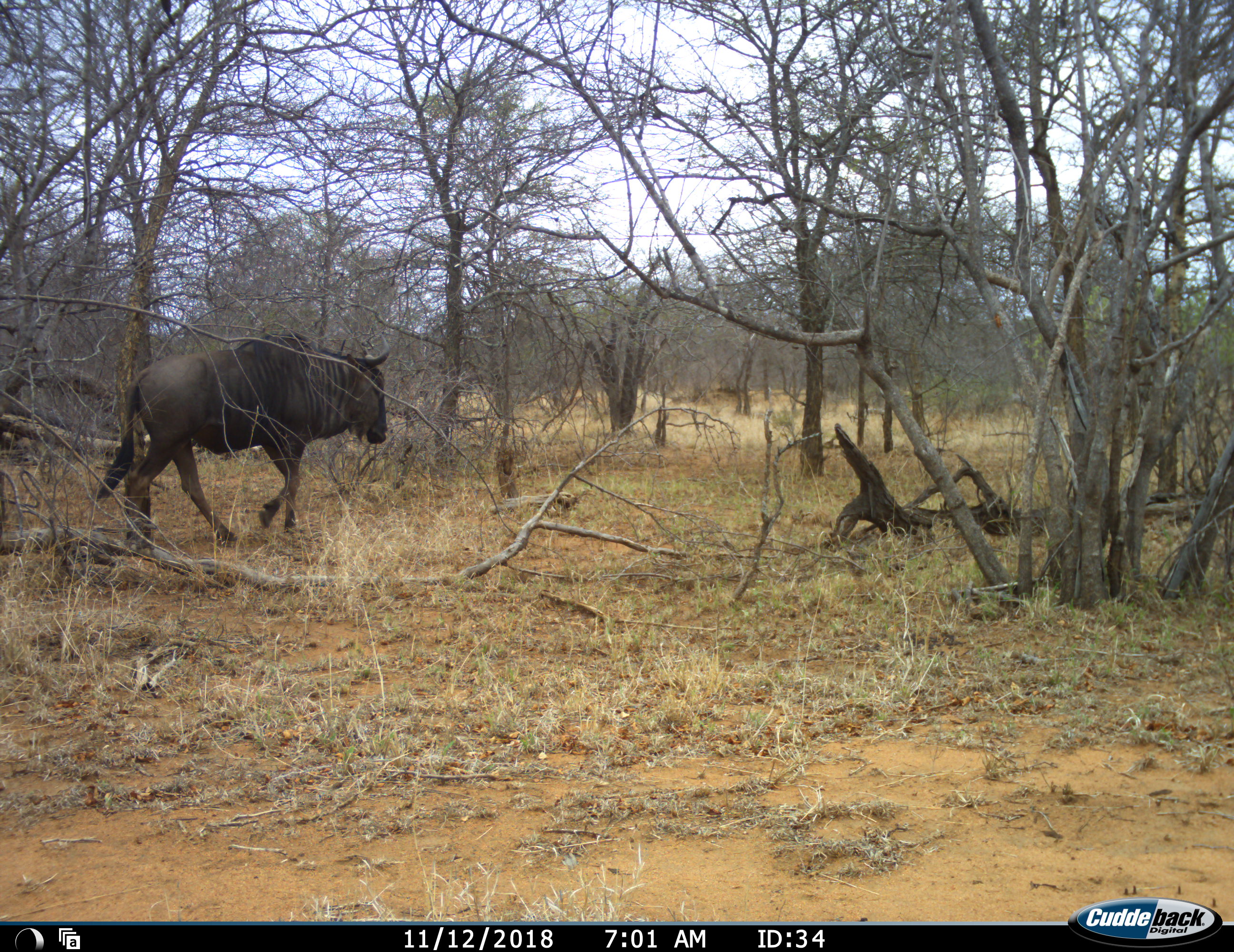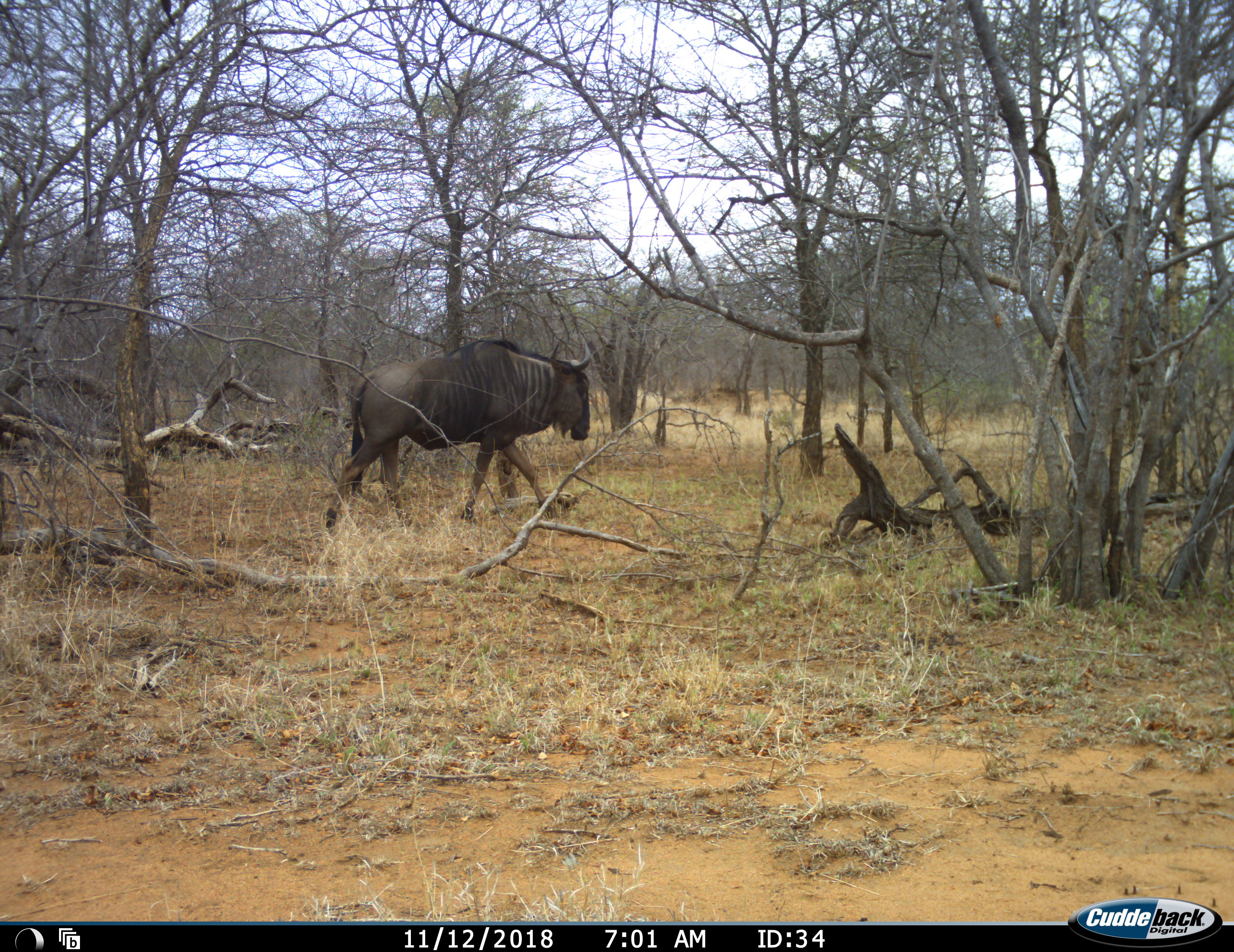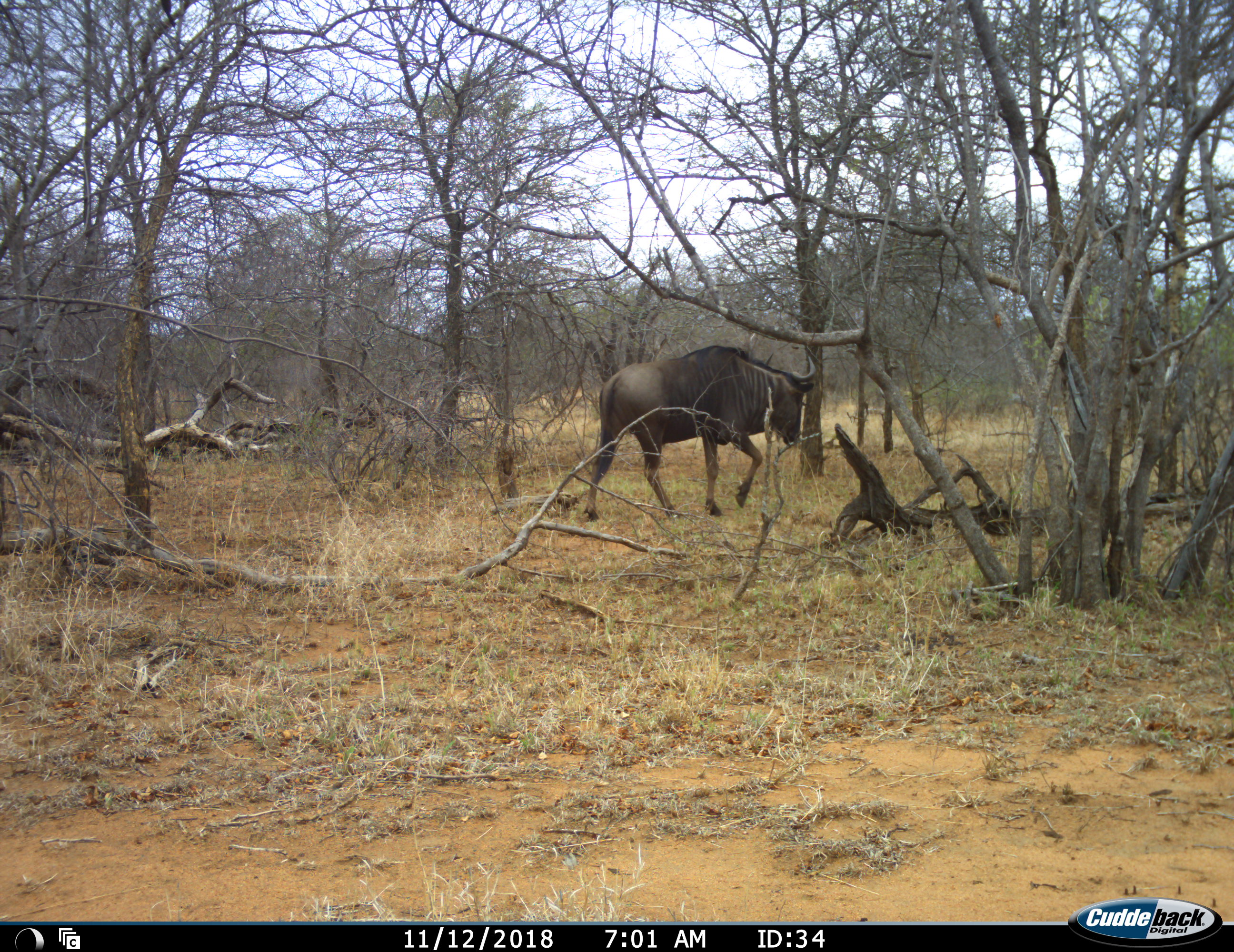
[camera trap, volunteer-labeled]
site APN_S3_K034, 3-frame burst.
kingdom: Animalia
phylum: Chordata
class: Mammalia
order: Artiodactyla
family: Bovidae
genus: Connochaetes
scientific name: Connochaetes taurinus taurinus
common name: blue wildebeest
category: wildebeestblue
Wildebeestblue (blue wildebeest) (Connochaetes taurinus taurinus), count 1. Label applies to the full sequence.